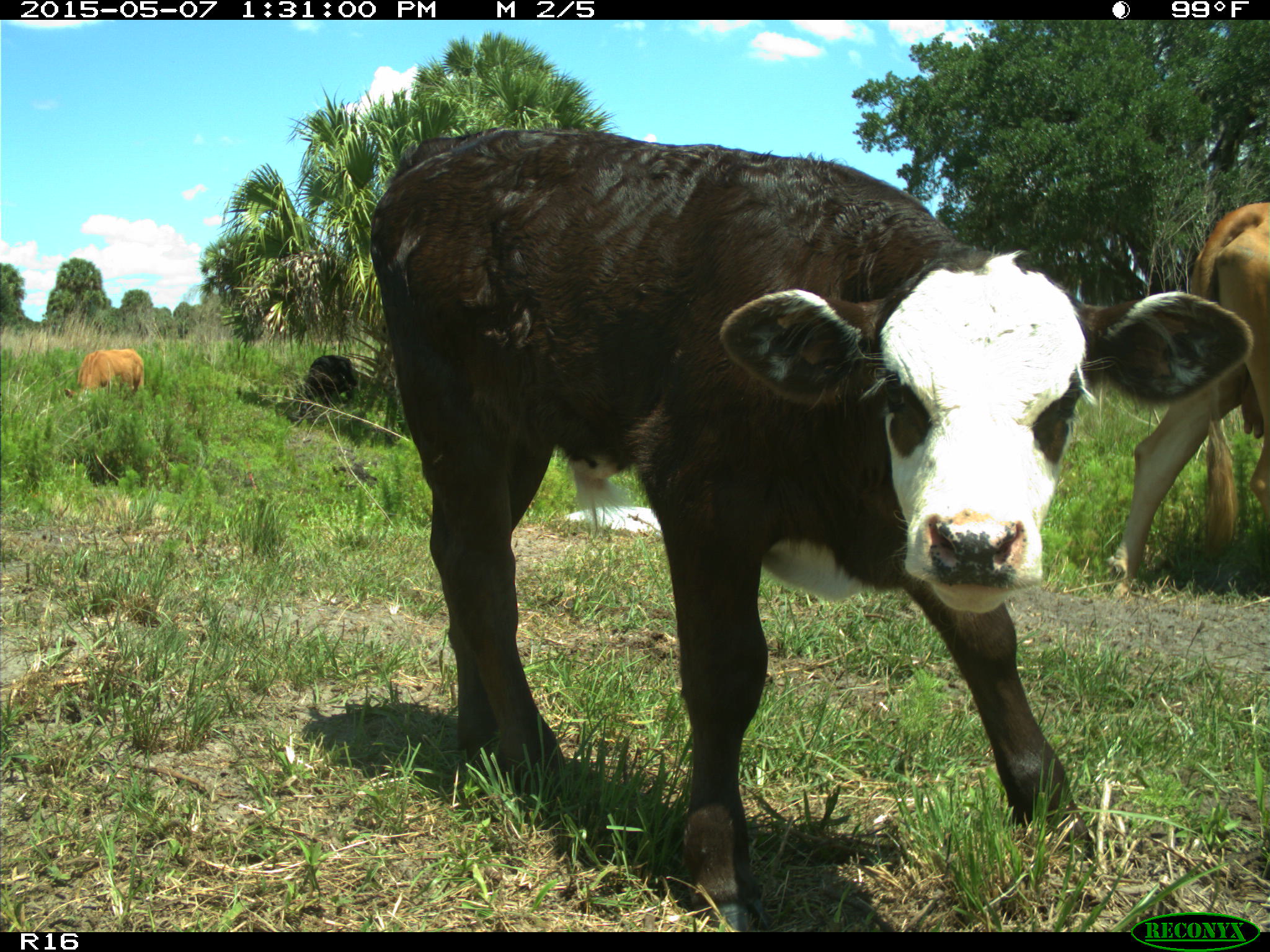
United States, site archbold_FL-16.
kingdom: Animalia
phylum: Chordata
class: Mammalia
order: Artiodactyla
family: Bovidae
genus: Bos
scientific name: Bos taurus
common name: domestic cow